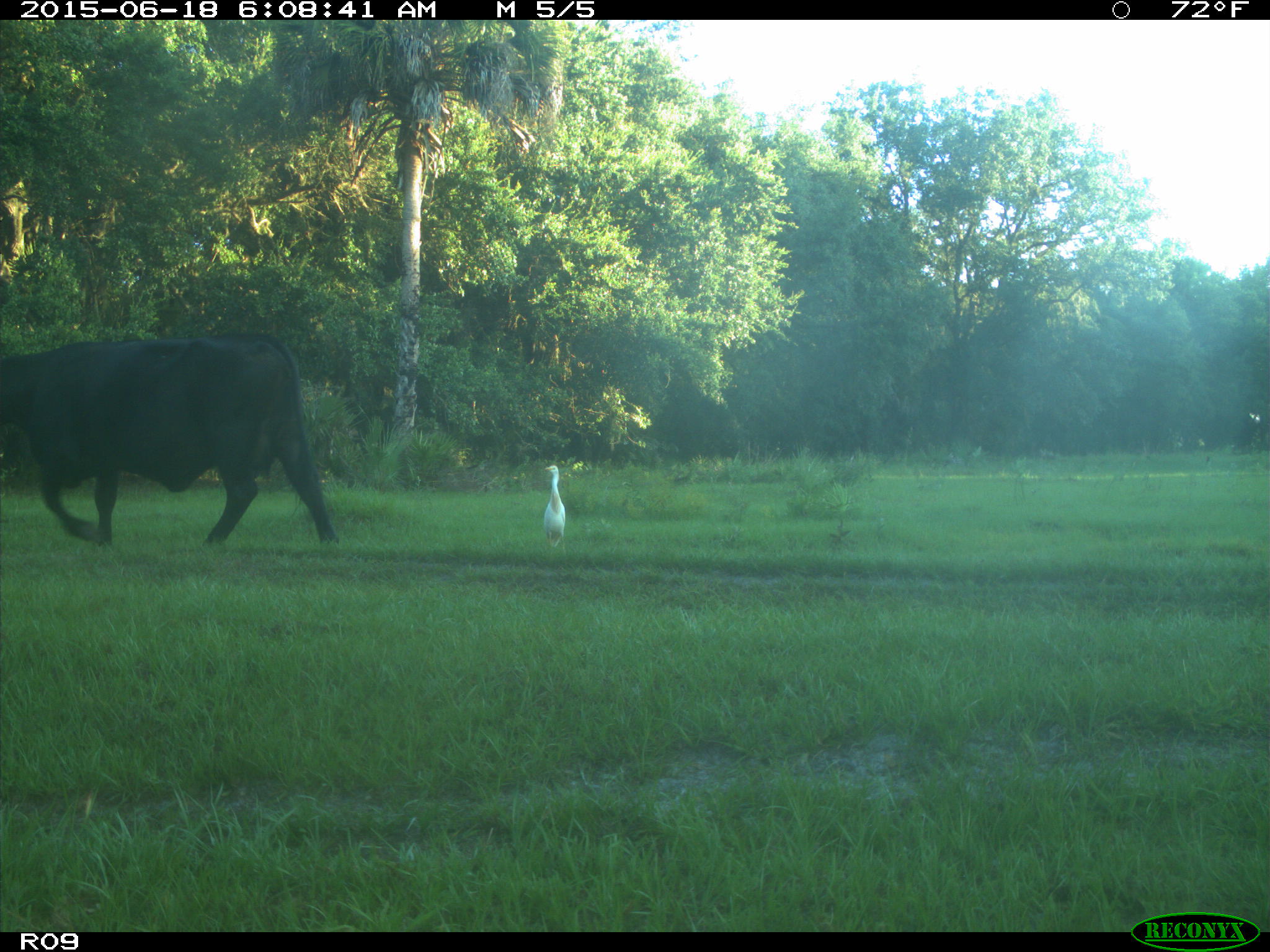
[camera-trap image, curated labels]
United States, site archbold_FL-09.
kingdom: Animalia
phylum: Chordata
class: Mammalia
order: Artiodactyla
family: Bovidae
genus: Bos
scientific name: Bos taurus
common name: domestic cow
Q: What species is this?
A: Bos taurus (domestic cow).